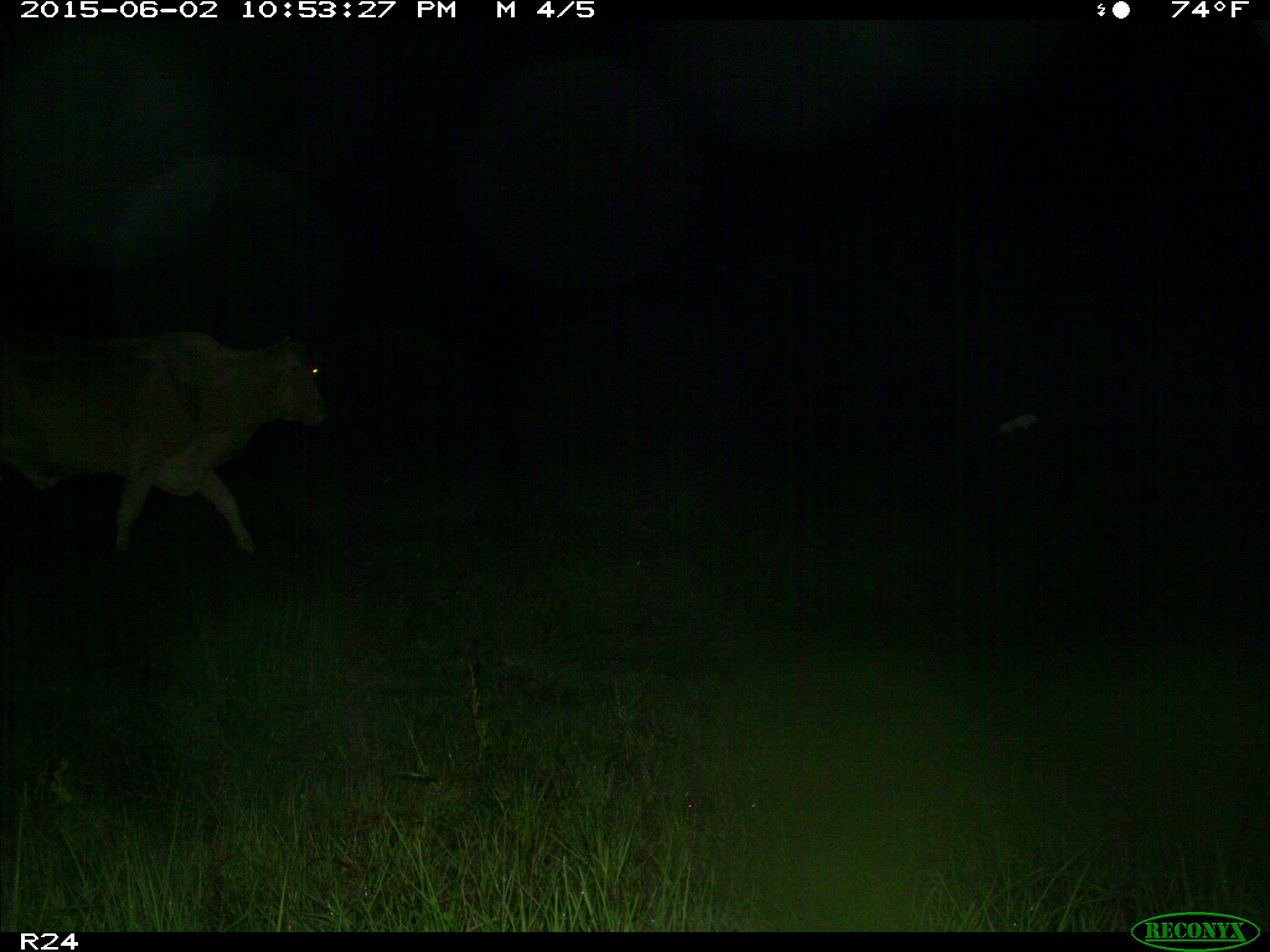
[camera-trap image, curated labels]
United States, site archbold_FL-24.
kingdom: Animalia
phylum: Chordata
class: Mammalia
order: Artiodactyla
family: Bovidae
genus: Bos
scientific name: Bos taurus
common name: domestic cow